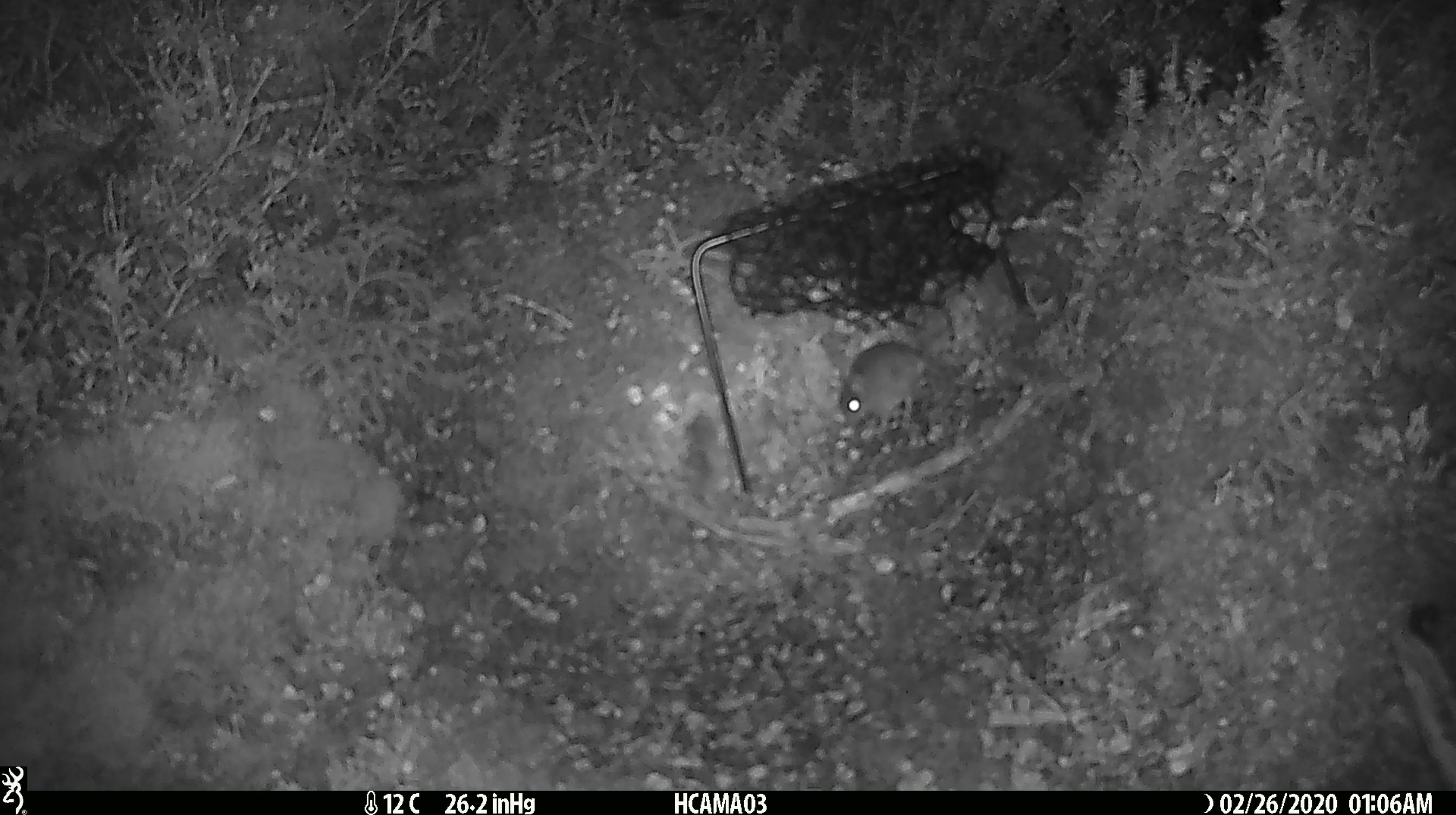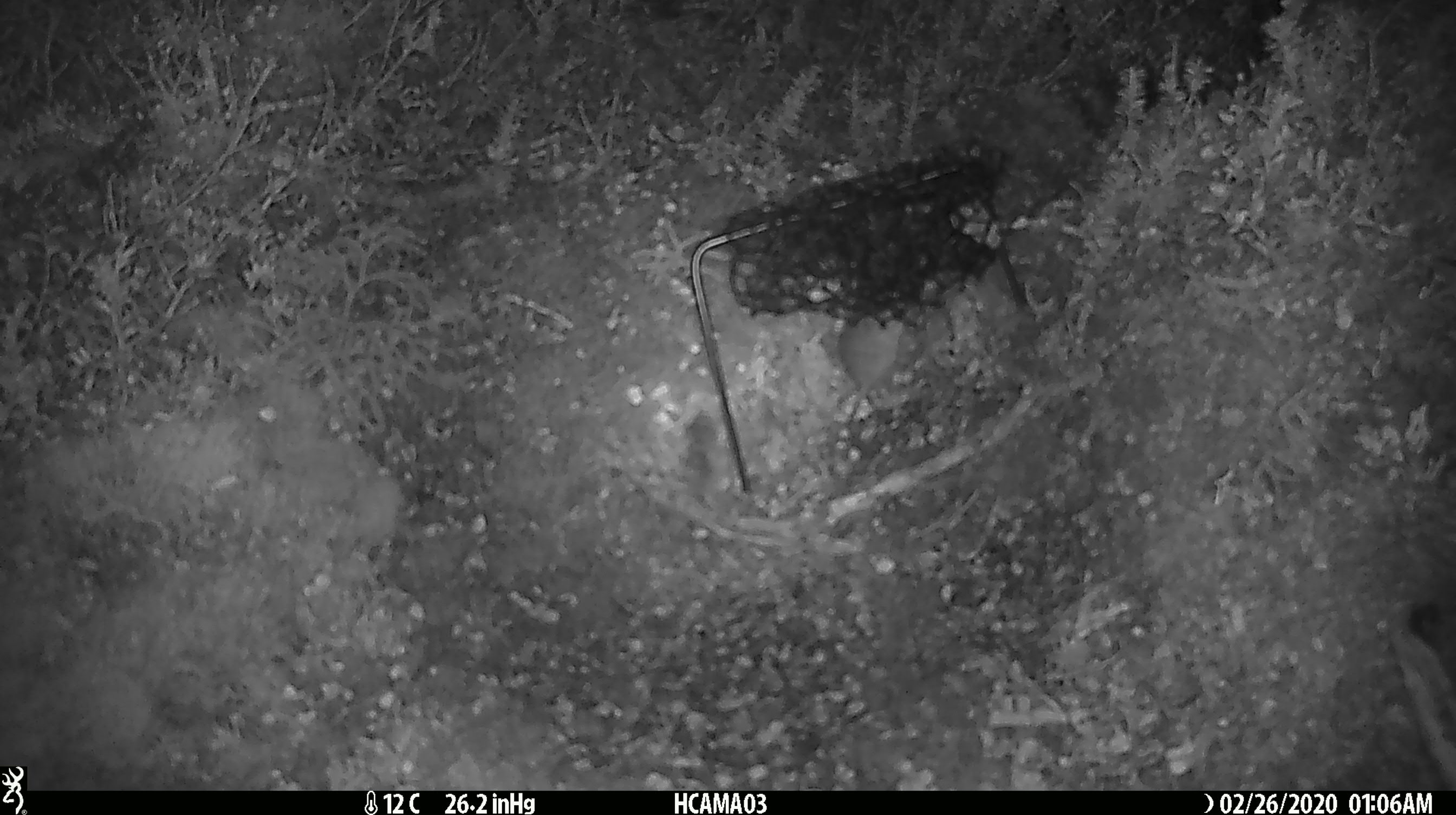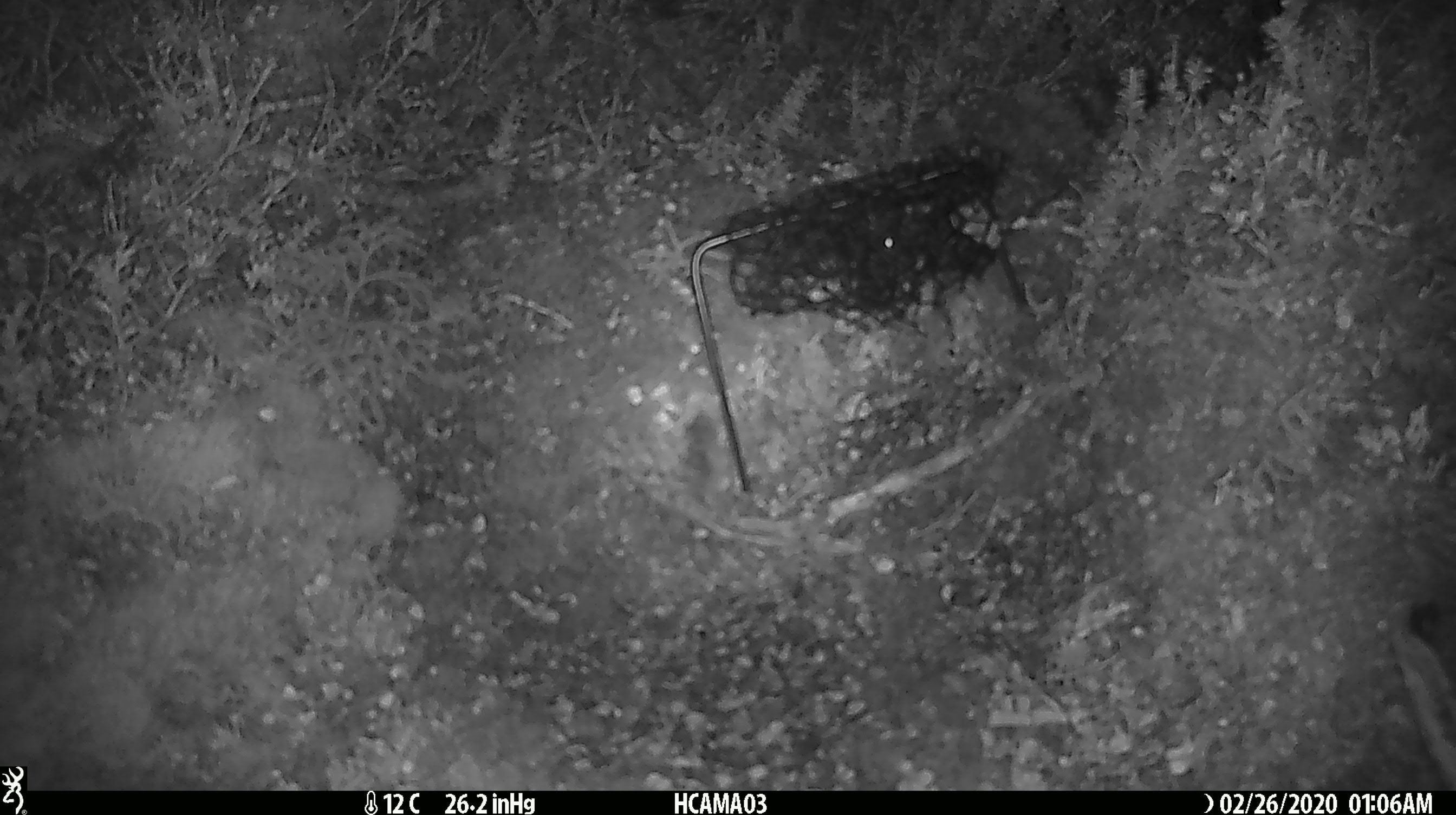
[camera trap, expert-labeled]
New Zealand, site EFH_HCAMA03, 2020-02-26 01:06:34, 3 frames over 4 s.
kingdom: Animalia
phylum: Chordata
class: Mammalia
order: Rodentia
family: Muridae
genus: Mus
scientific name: Mus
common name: mouse